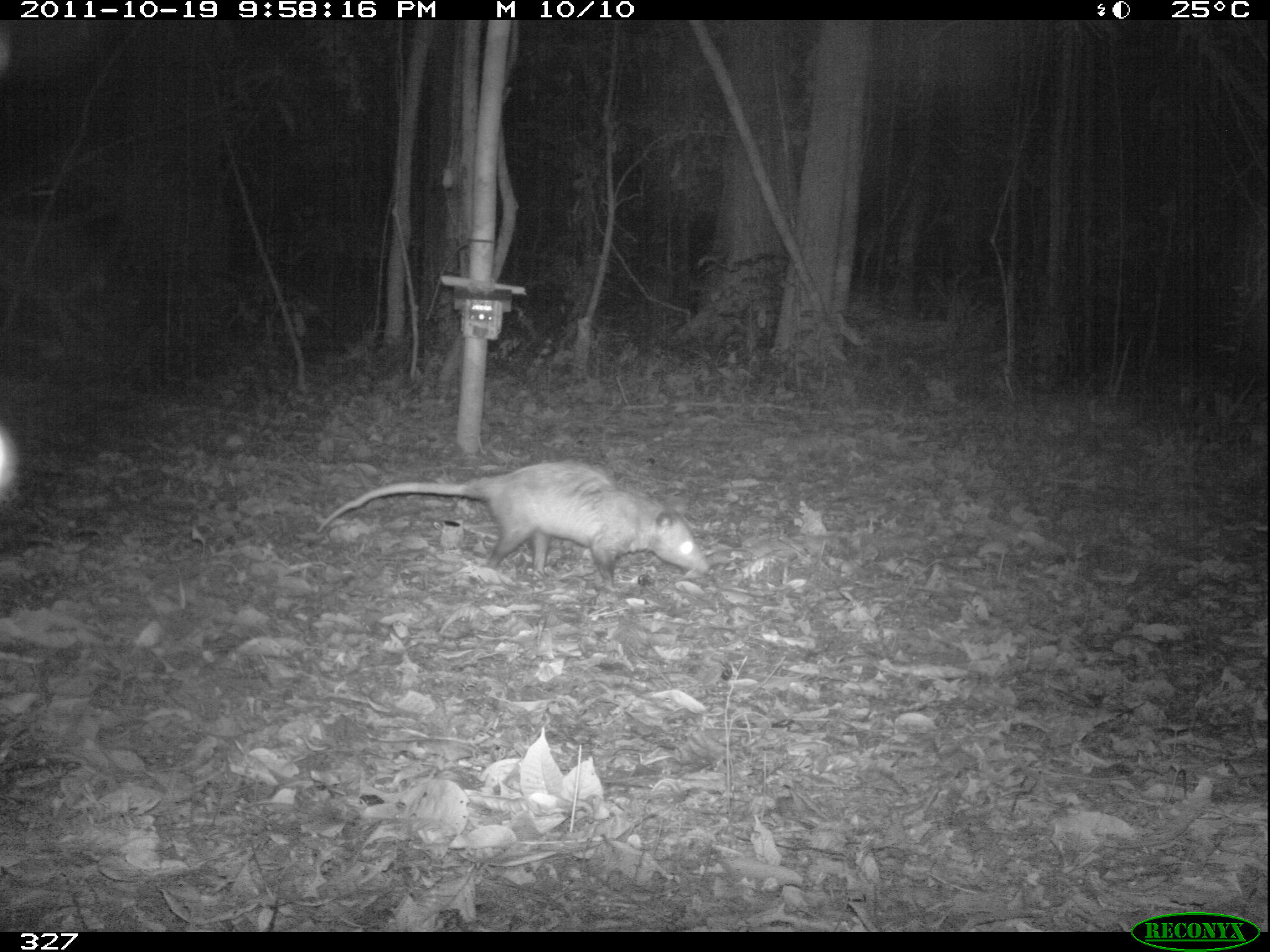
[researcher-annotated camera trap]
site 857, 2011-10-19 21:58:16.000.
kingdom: Animalia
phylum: Chordata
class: Mammalia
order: Didelphimorphia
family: Didelphidae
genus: Didelphis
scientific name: Didelphis marsupialis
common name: southern opossum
Didelphis marsupialis (southern opossum).